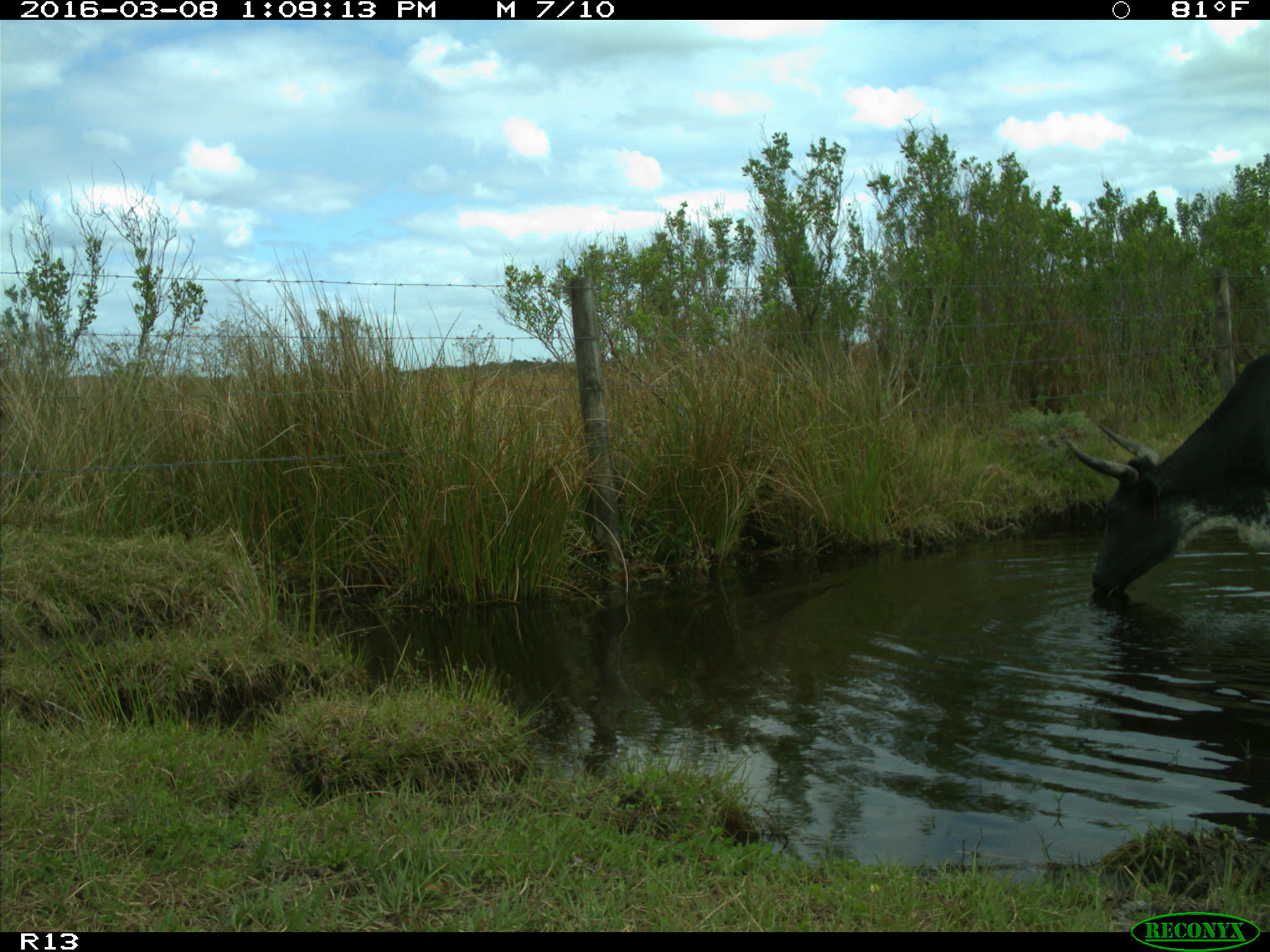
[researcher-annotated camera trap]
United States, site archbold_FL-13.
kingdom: Animalia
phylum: Chordata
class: Mammalia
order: Artiodactyla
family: Bovidae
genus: Bos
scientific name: Bos taurus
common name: domestic cow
Bos taurus (domestic cow).